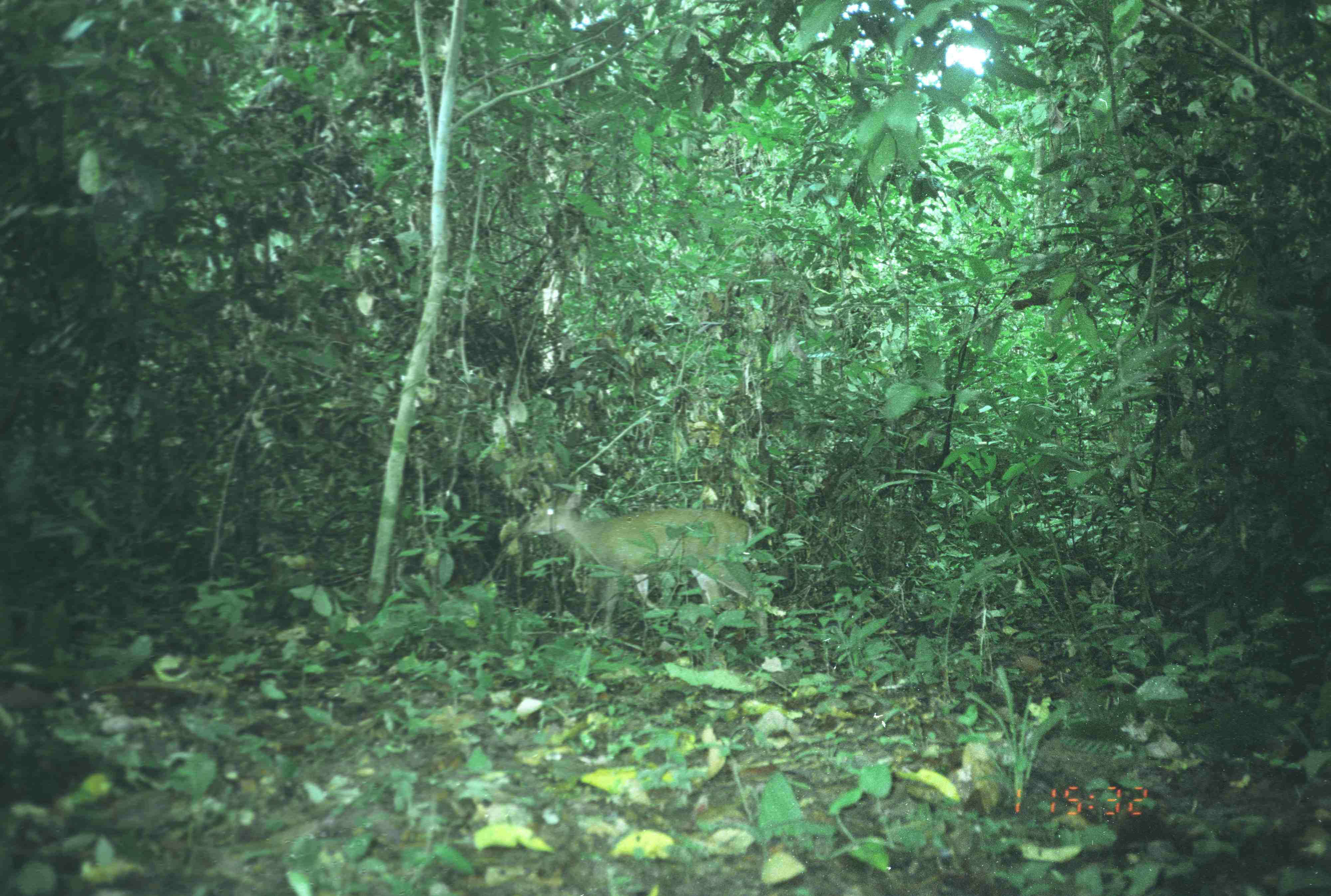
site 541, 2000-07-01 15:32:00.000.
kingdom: Animalia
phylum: Chordata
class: Mammalia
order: Artiodactyla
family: Cervidae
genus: Muntiacus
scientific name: Muntiacus muntjak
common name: southern red muntjac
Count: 1.